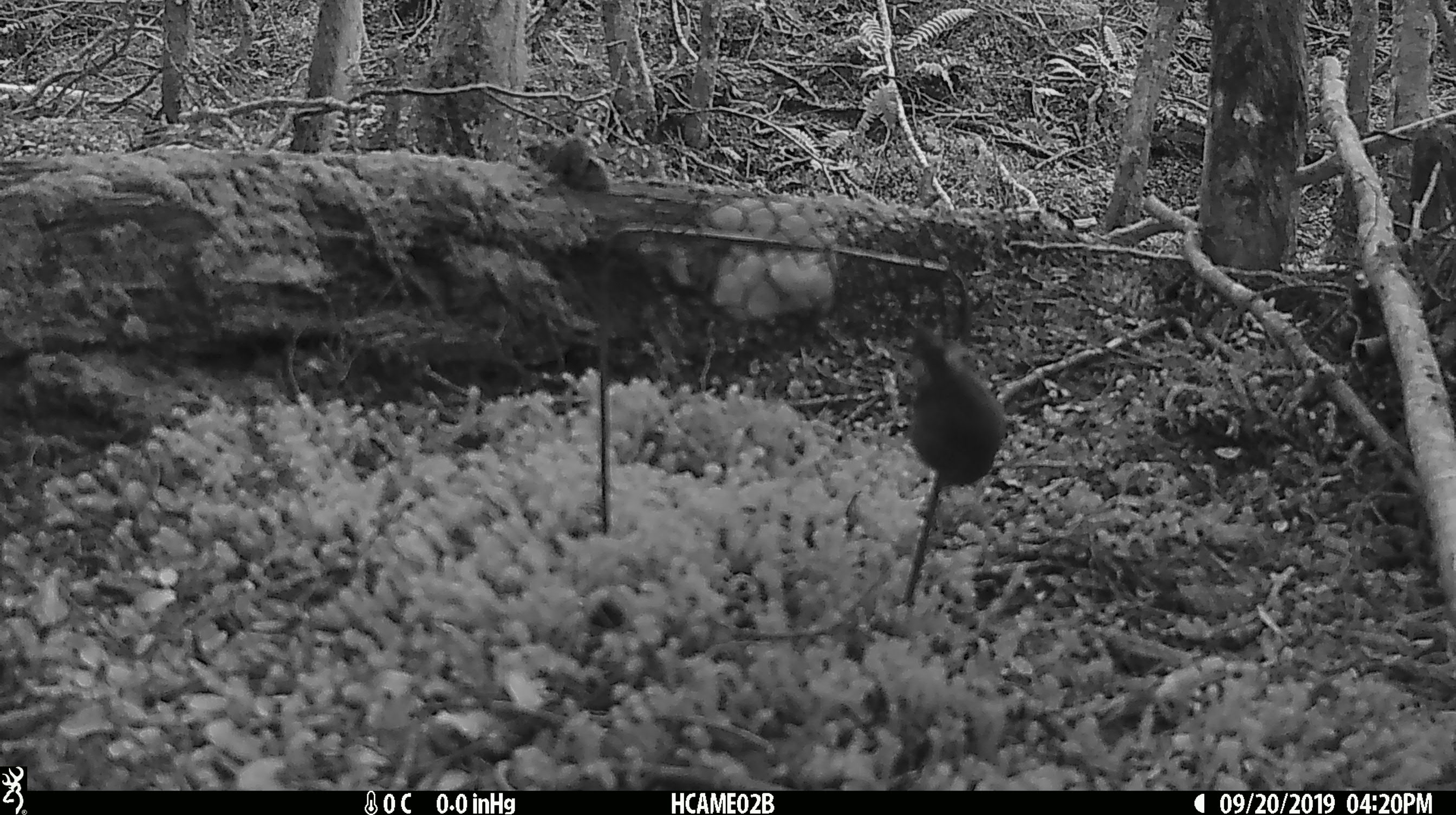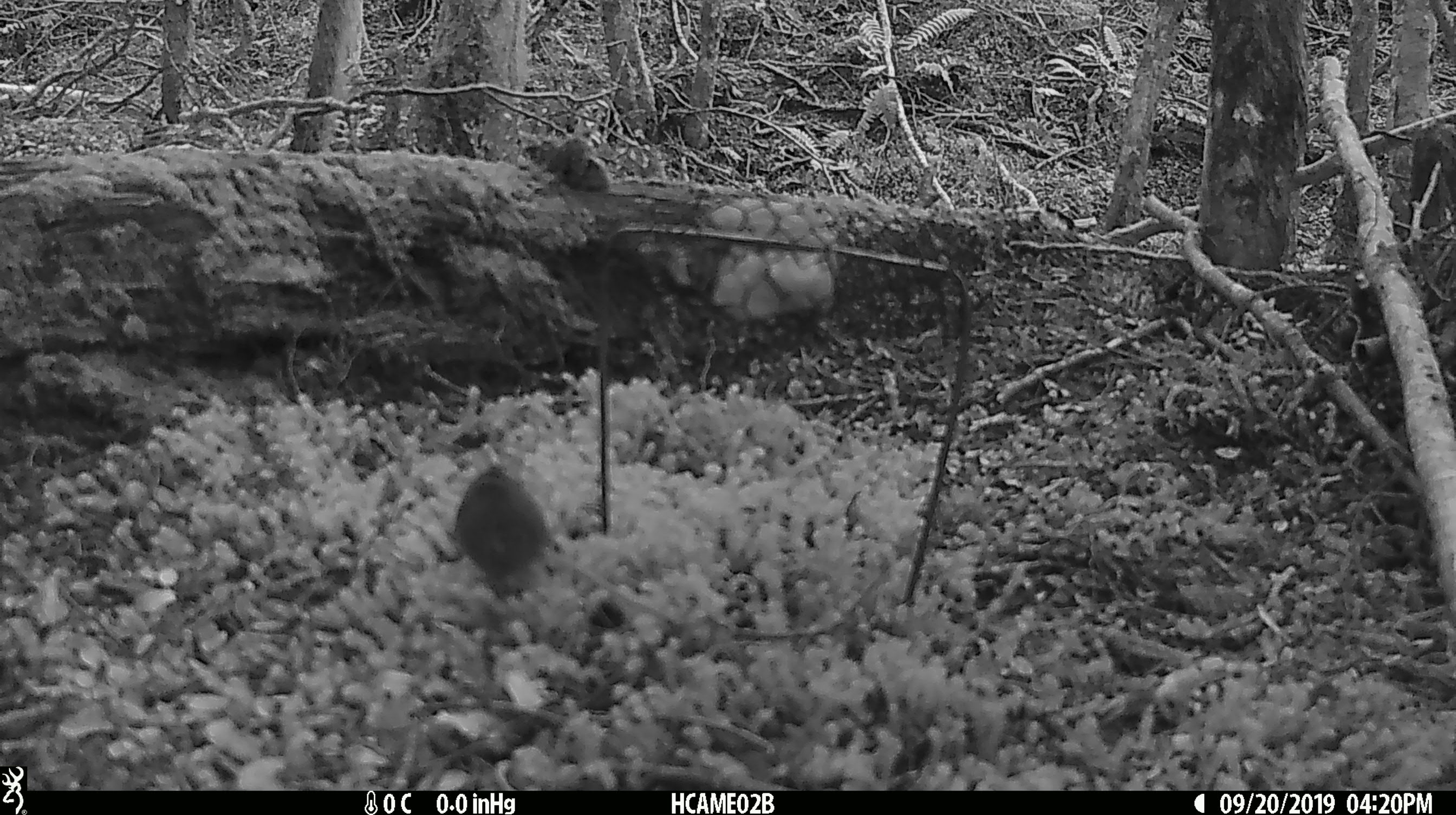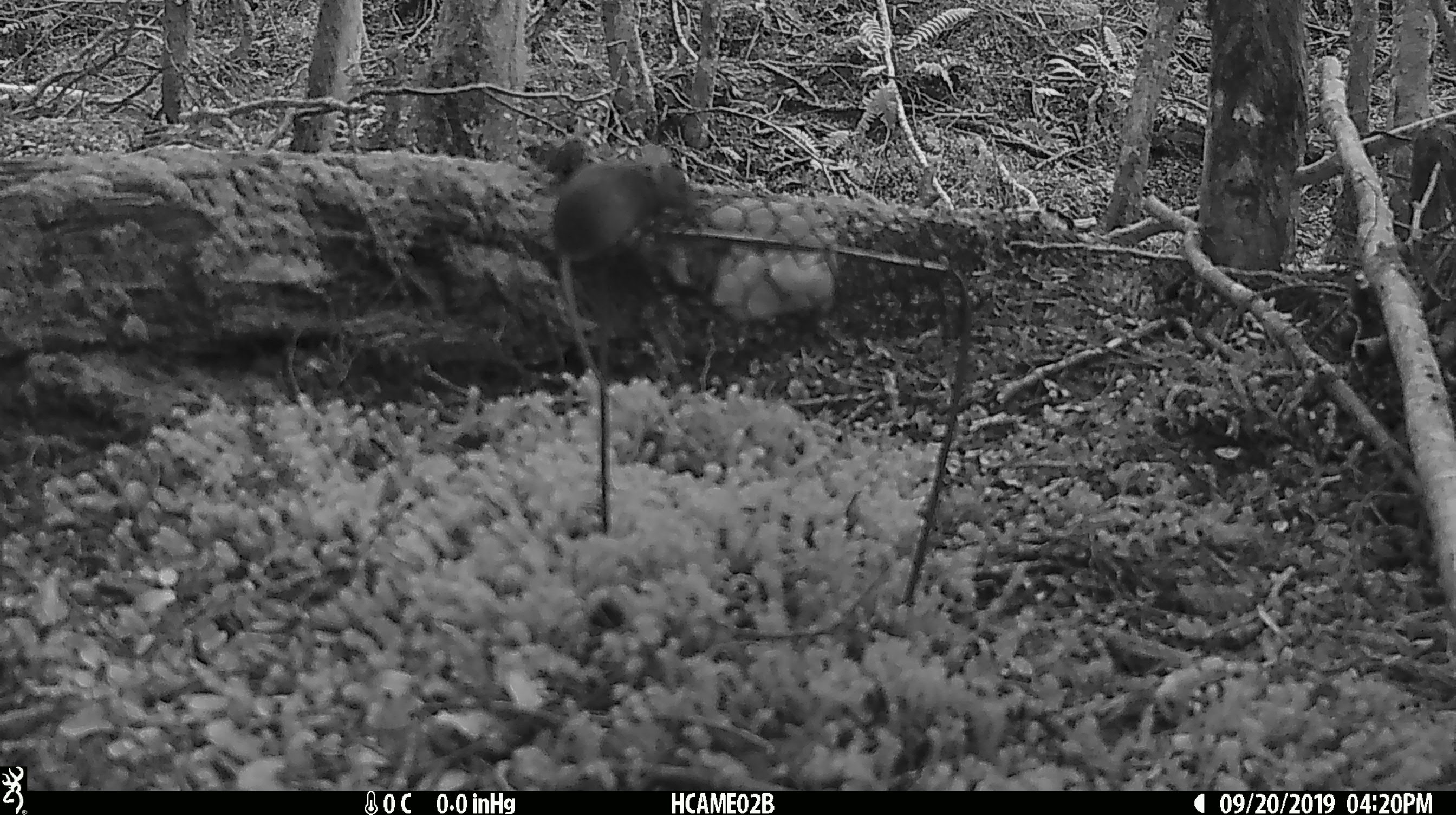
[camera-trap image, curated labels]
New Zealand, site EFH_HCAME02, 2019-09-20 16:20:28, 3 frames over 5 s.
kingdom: Animalia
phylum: Chordata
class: Mammalia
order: Rodentia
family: Muridae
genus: Mus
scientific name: Mus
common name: mouse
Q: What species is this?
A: Mouse (Mus).